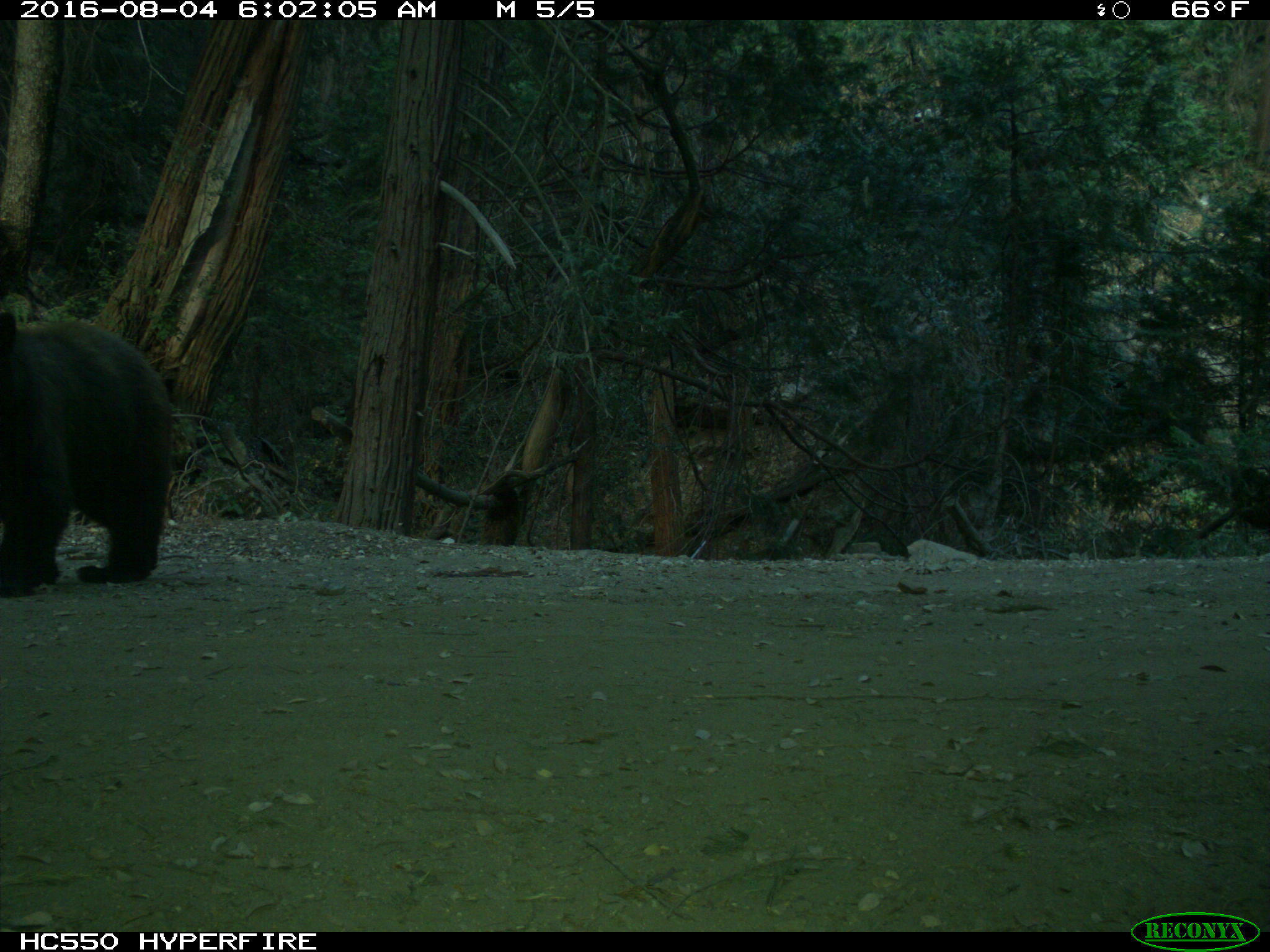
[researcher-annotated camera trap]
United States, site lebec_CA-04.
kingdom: Animalia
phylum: Chordata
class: Mammalia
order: Carnivora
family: Ursidae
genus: Ursus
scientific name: Ursus americanus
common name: american black bear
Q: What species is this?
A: Ursus americanus (american black bear).